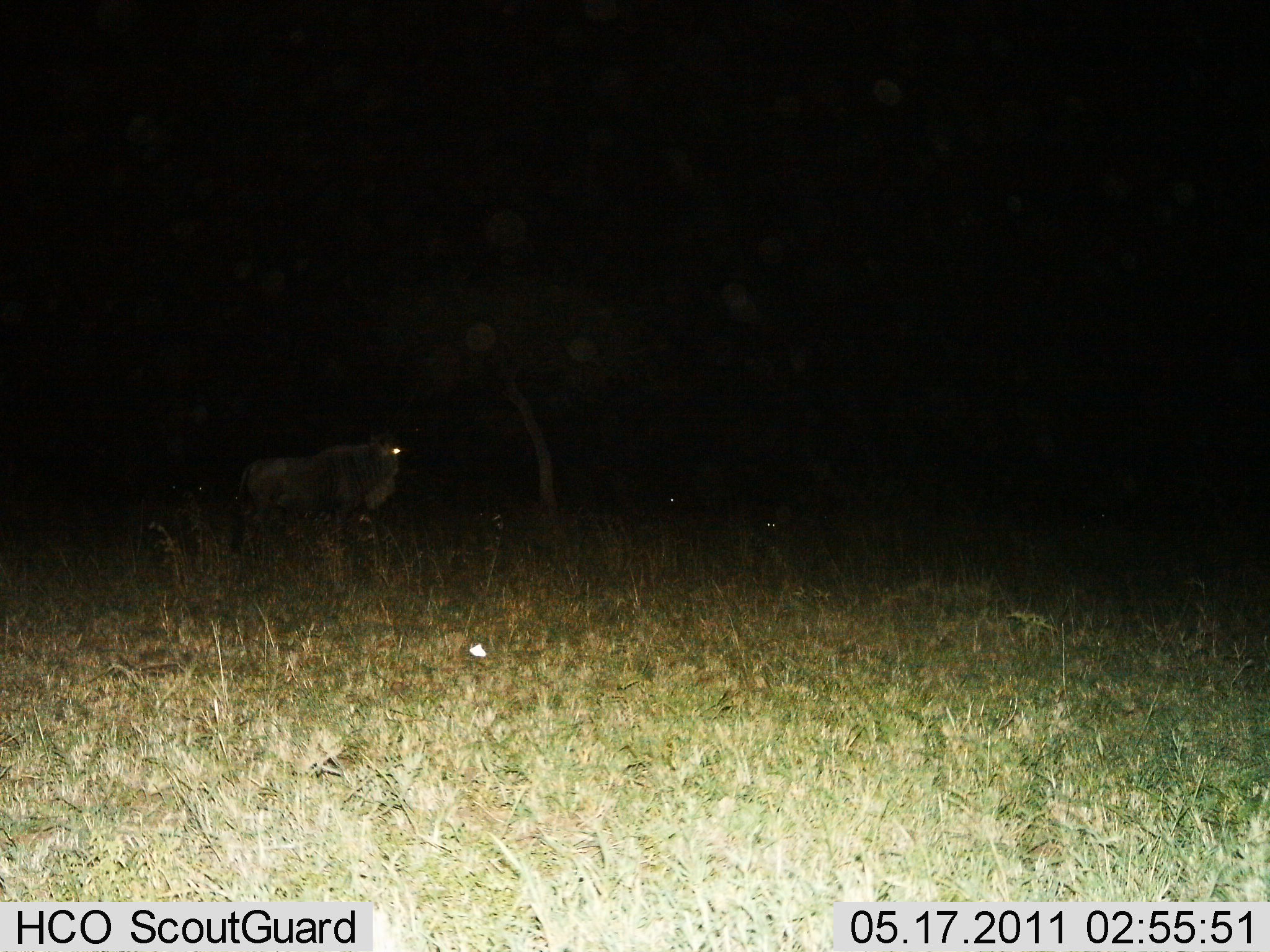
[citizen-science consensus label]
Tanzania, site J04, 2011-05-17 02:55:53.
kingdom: Animalia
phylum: Chordata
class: Mammalia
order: Artiodactyla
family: Bovidae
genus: Connochaetes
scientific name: Connochaetes taurinus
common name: blue wildebeest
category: wildebeest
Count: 1.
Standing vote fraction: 89%.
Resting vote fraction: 0%.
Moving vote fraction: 11%.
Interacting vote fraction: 0%.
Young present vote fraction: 0%.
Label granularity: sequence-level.